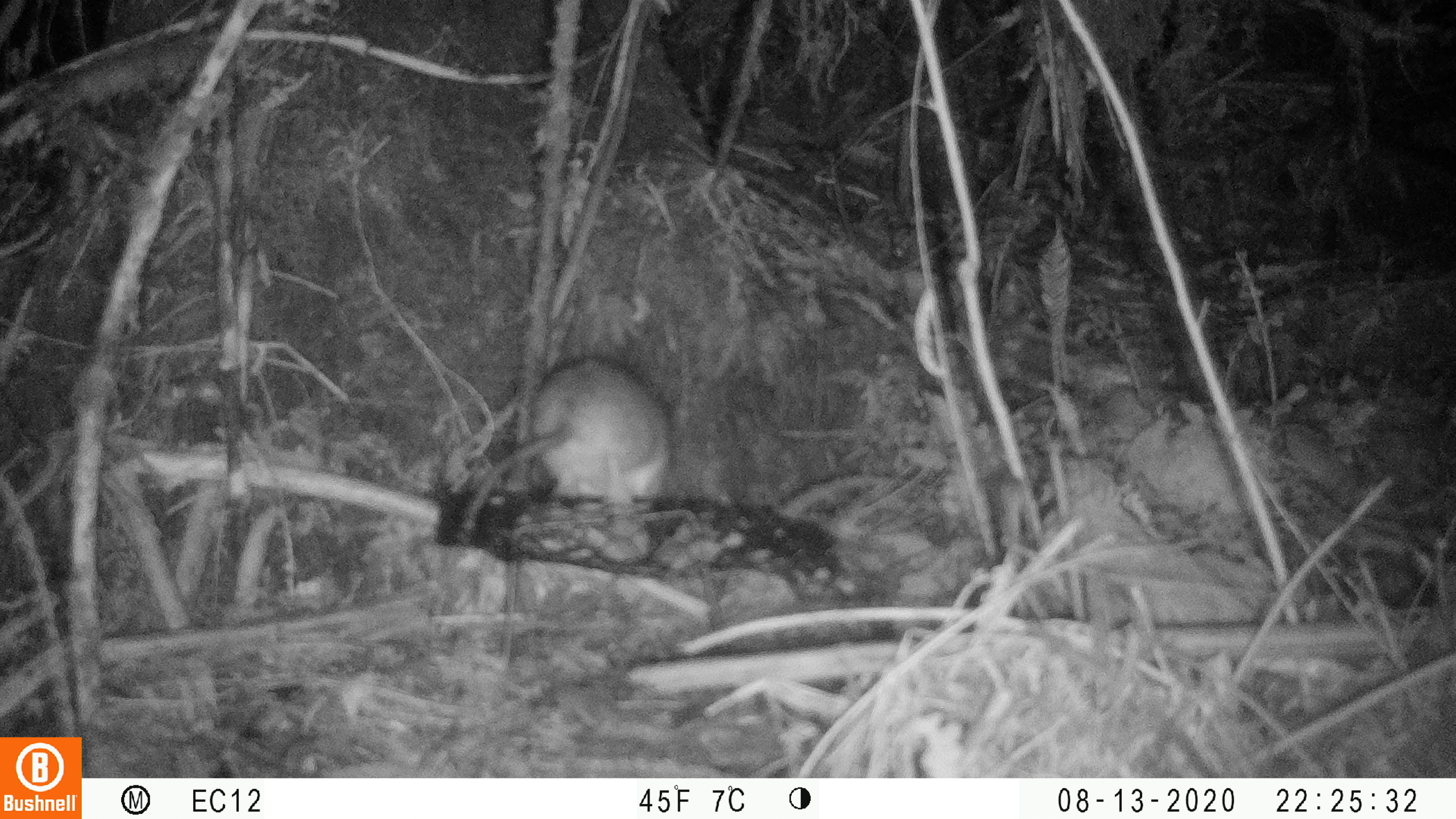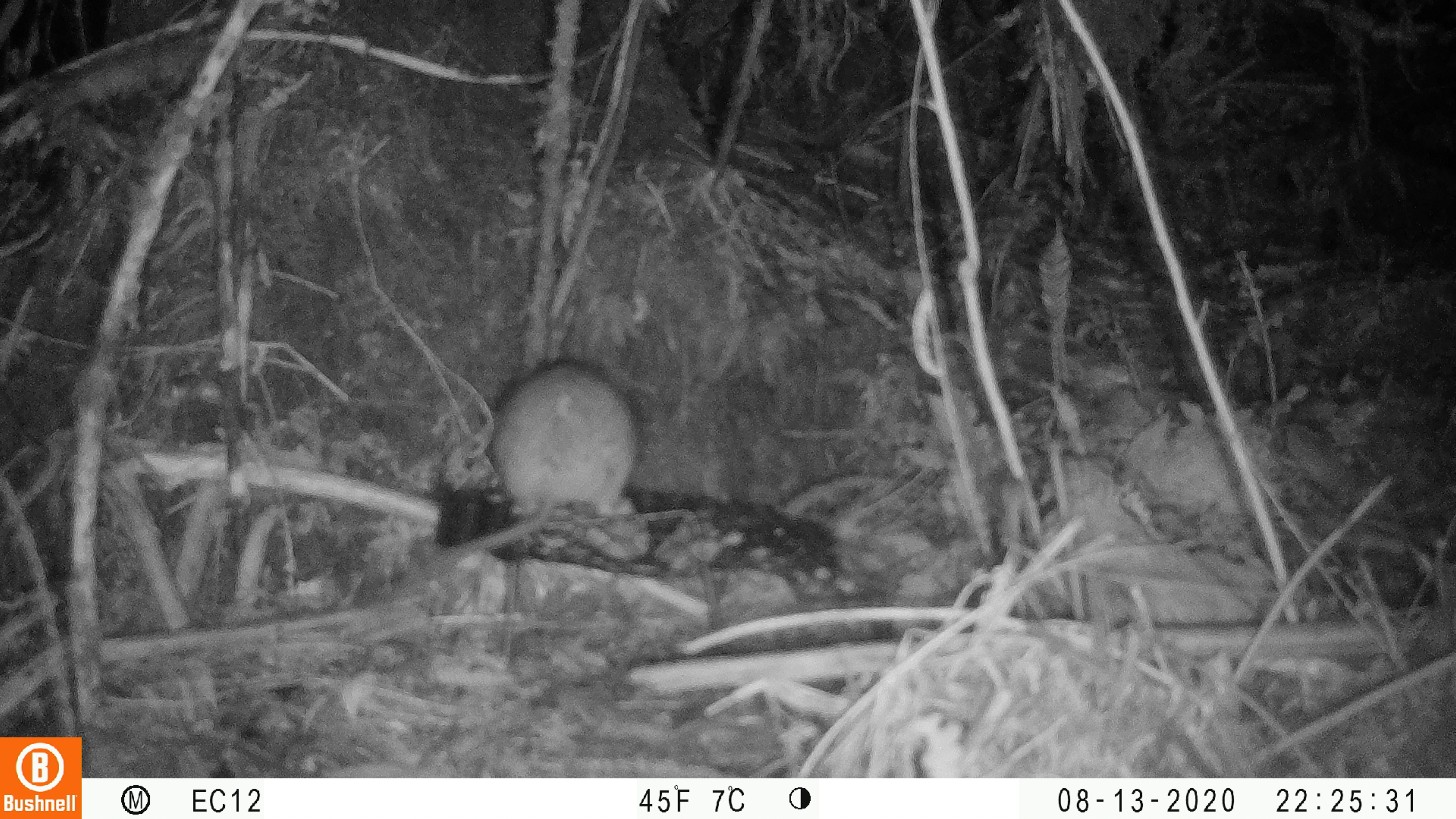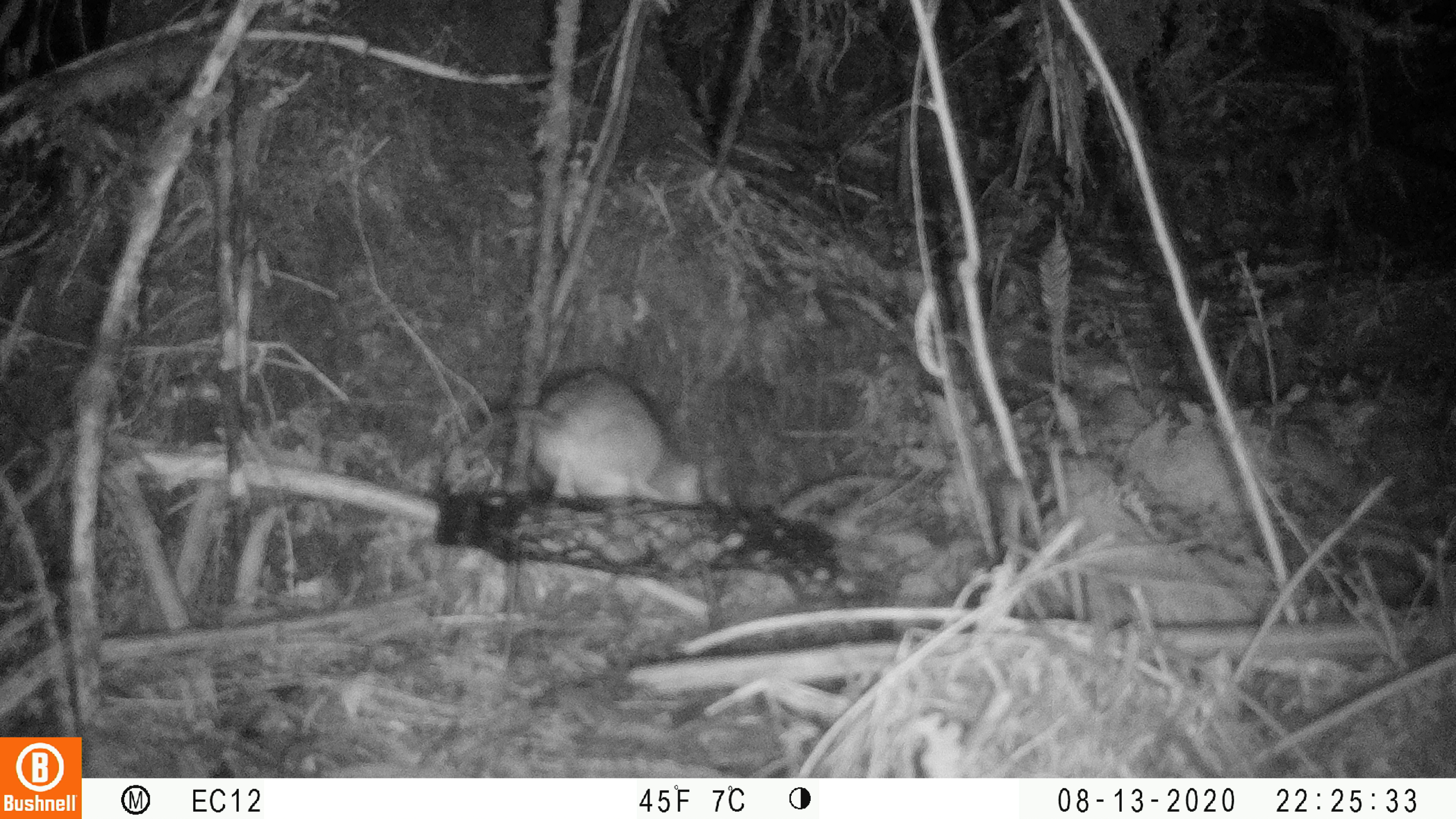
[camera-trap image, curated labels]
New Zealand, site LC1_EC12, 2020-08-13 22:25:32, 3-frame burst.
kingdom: Animalia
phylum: Chordata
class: Mammalia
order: Rodentia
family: Muridae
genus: Rattus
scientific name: Rattus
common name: rat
Rat (Rattus).